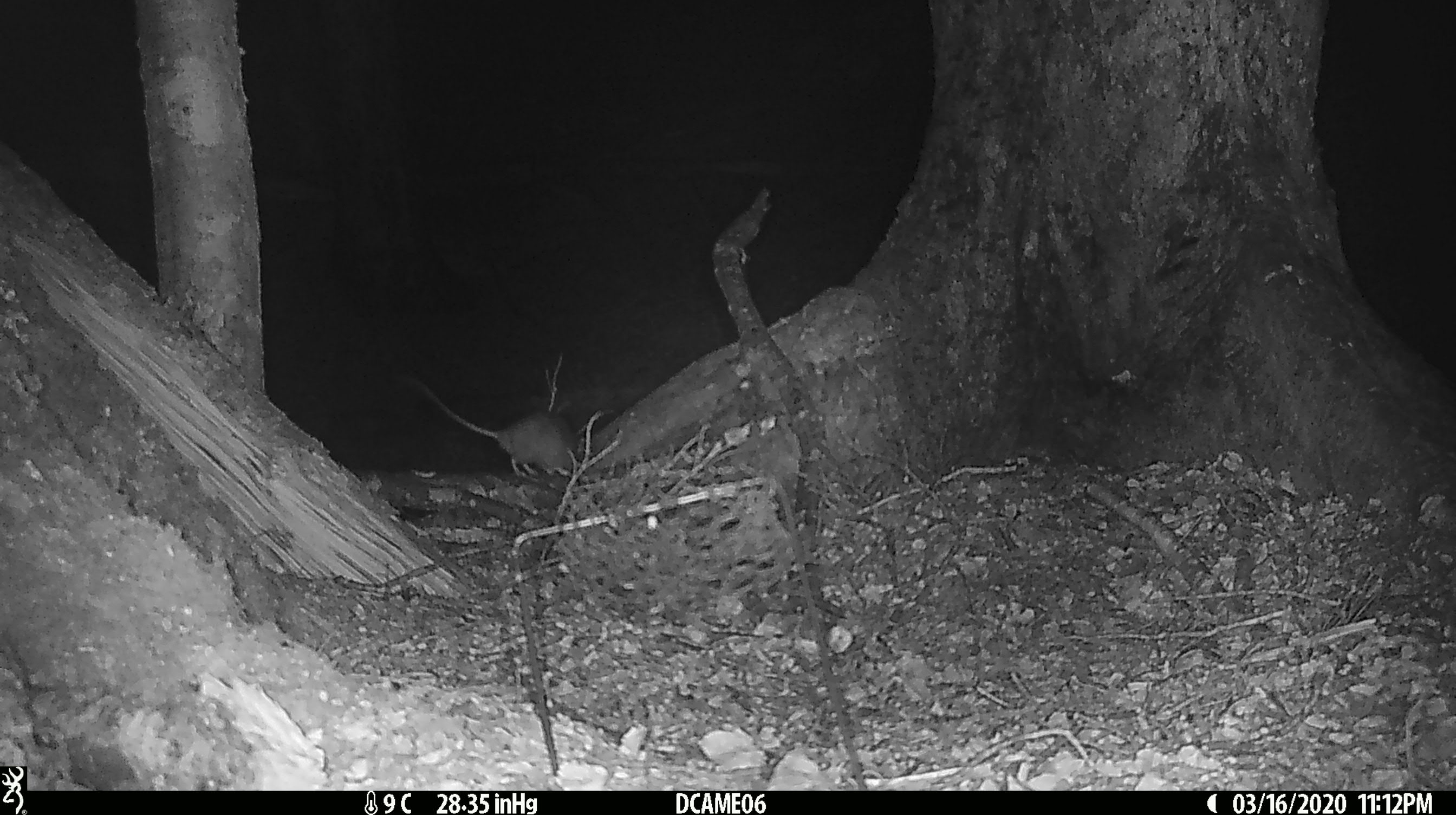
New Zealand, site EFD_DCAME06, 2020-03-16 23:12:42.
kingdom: Animalia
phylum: Chordata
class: Mammalia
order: Rodentia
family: Muridae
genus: Mus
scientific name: Mus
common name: mouse